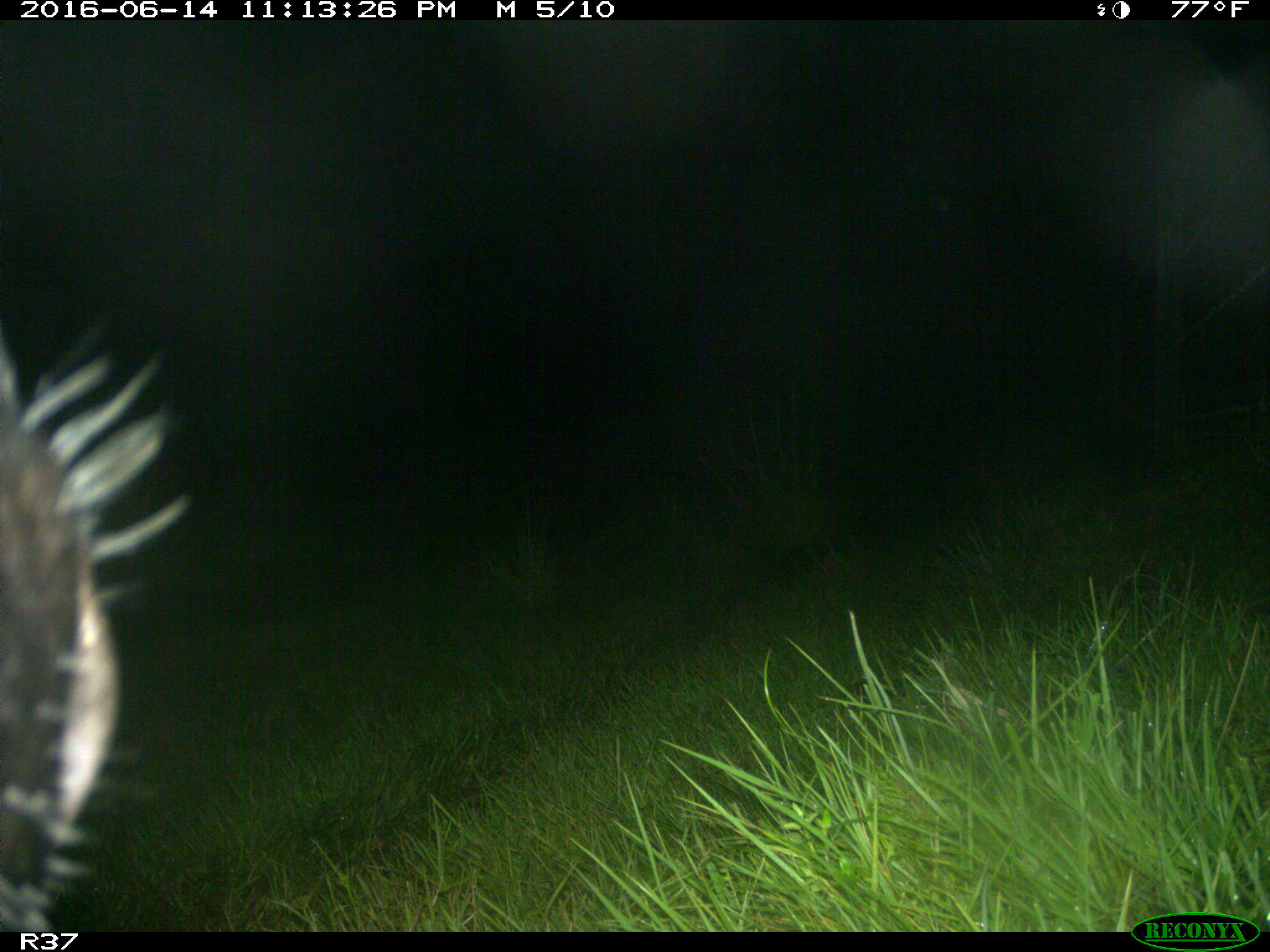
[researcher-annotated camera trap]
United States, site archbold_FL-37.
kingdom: Animalia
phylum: Chordata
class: Mammalia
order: Artiodactyla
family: Bovidae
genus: Bos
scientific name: Bos taurus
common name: domestic cow